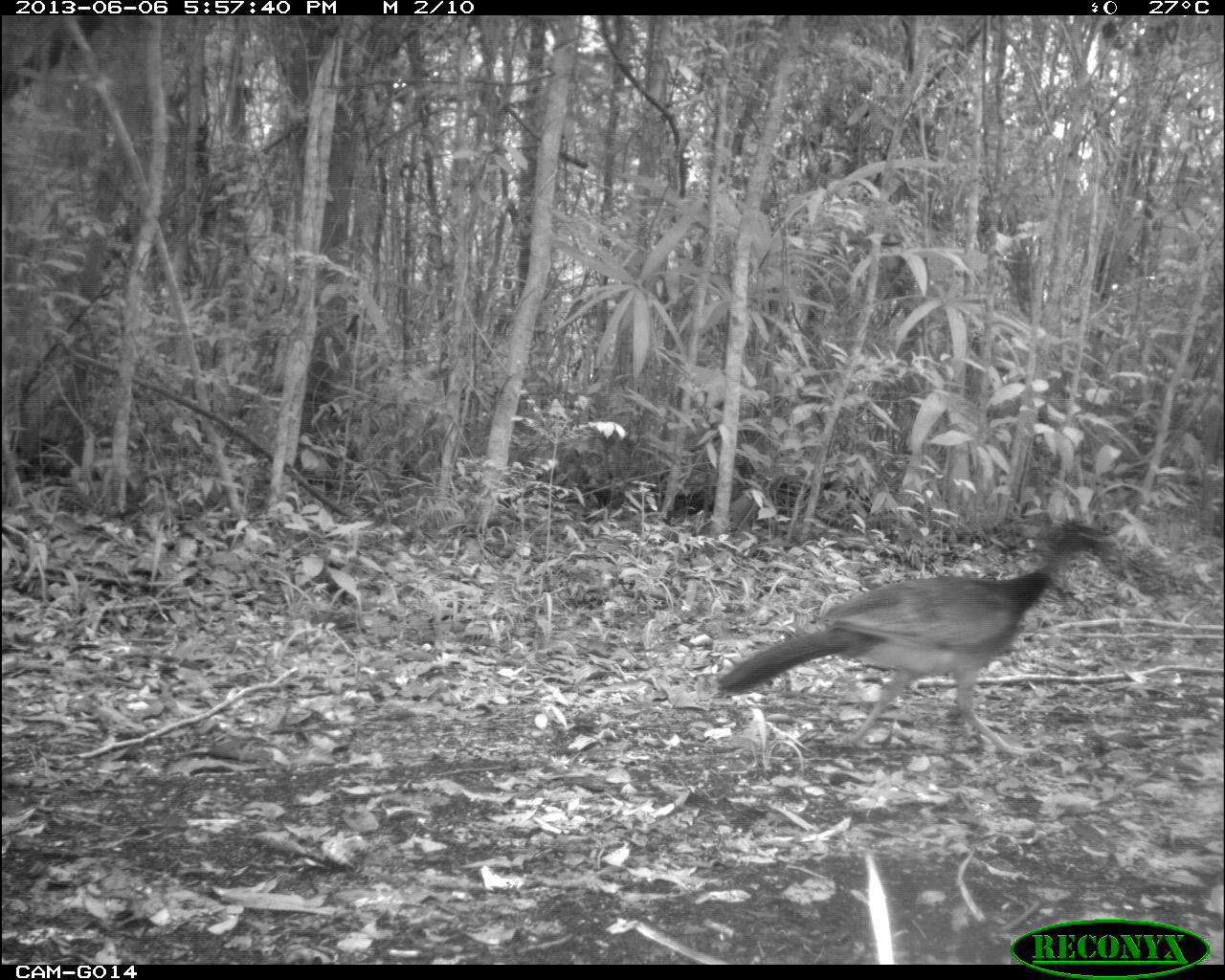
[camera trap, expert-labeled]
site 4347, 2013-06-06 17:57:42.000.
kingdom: Animalia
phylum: Chordata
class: Aves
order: Galliformes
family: Cracidae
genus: Crax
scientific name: Crax rubra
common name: great curassow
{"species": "Crax rubra (great curassow)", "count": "1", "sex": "female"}